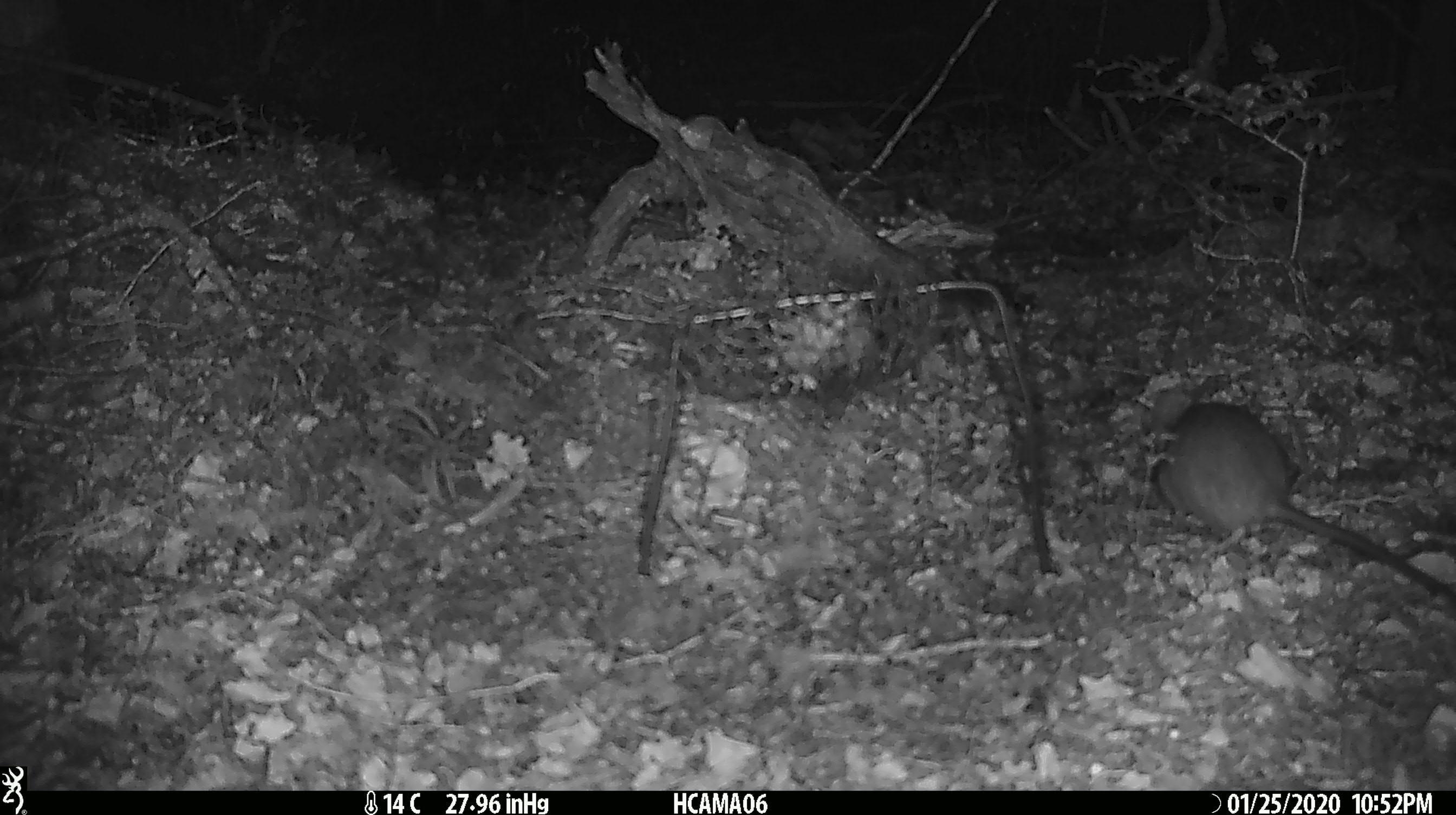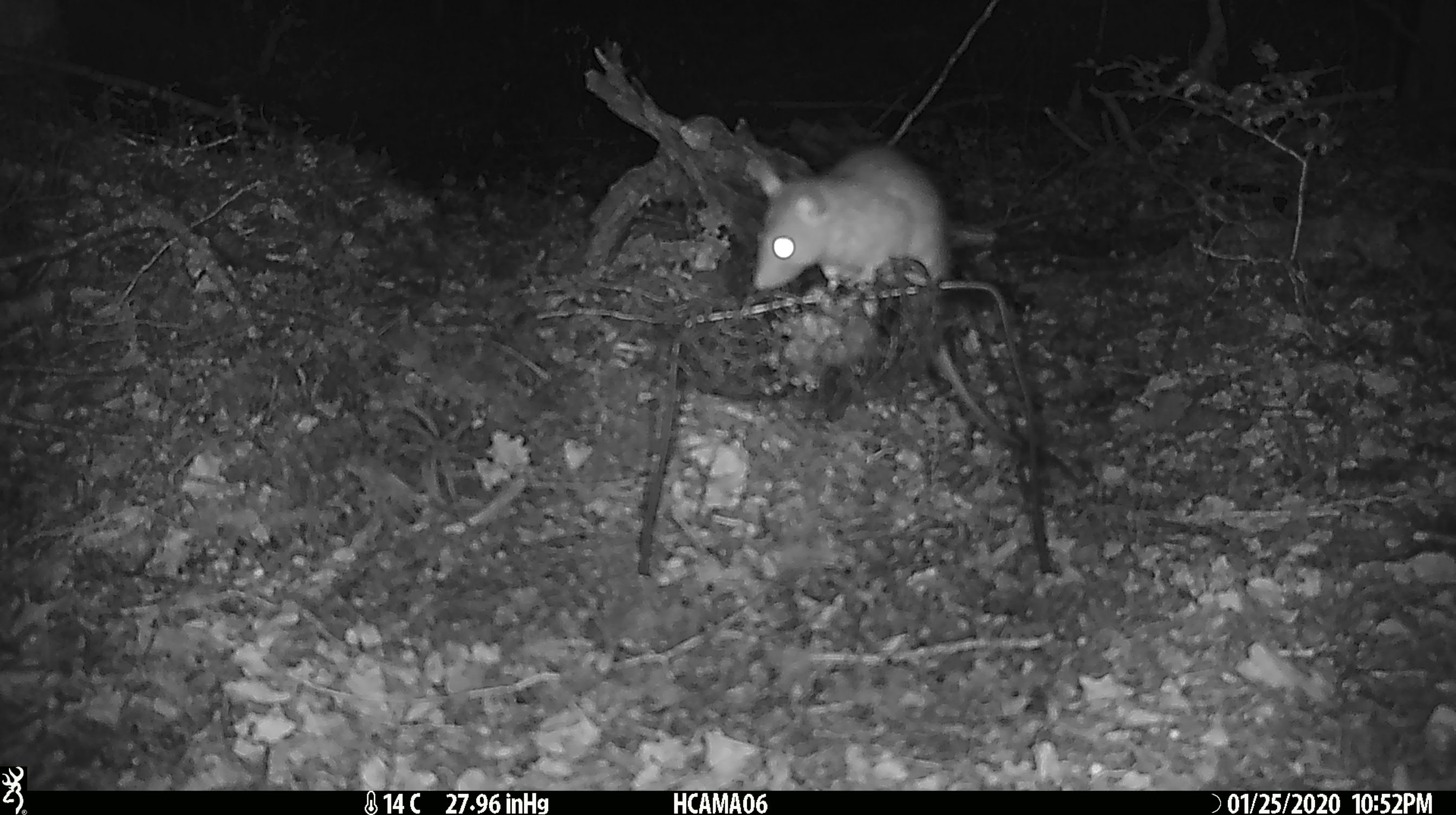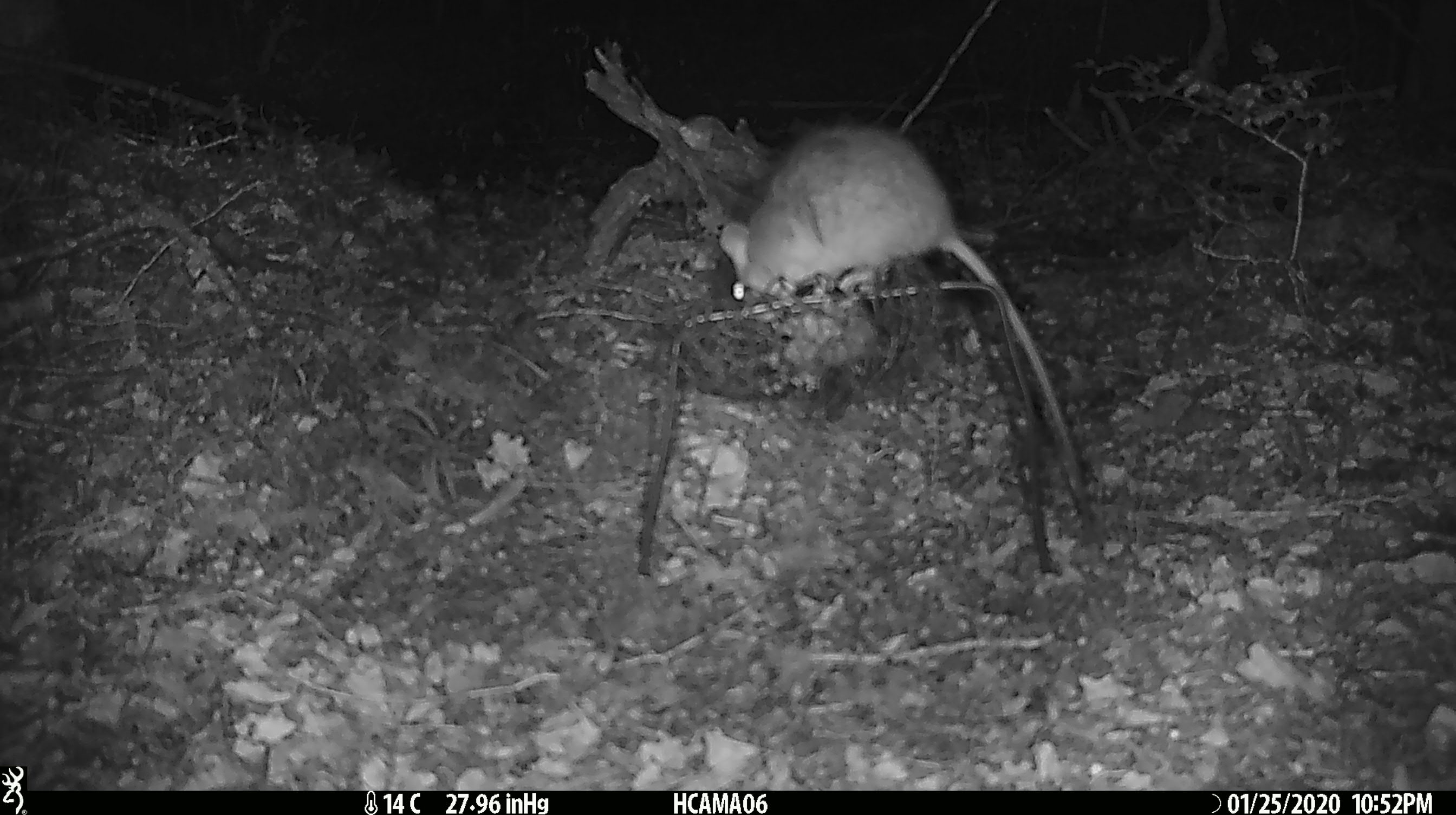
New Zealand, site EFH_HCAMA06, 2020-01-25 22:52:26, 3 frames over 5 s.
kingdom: Animalia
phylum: Chordata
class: Mammalia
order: Rodentia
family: Muridae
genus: Rattus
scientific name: Rattus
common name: rat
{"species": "rat (Rattus)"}